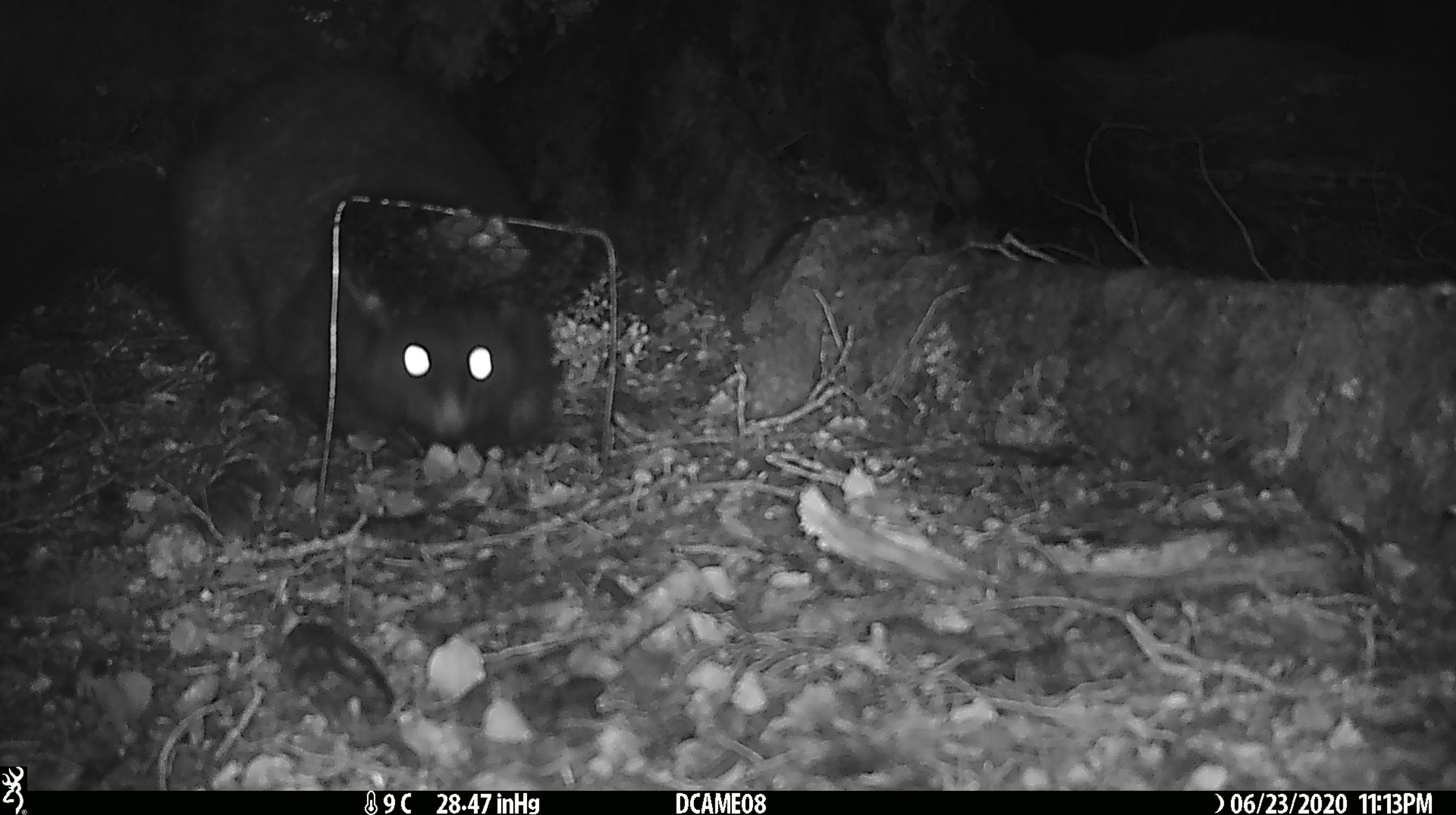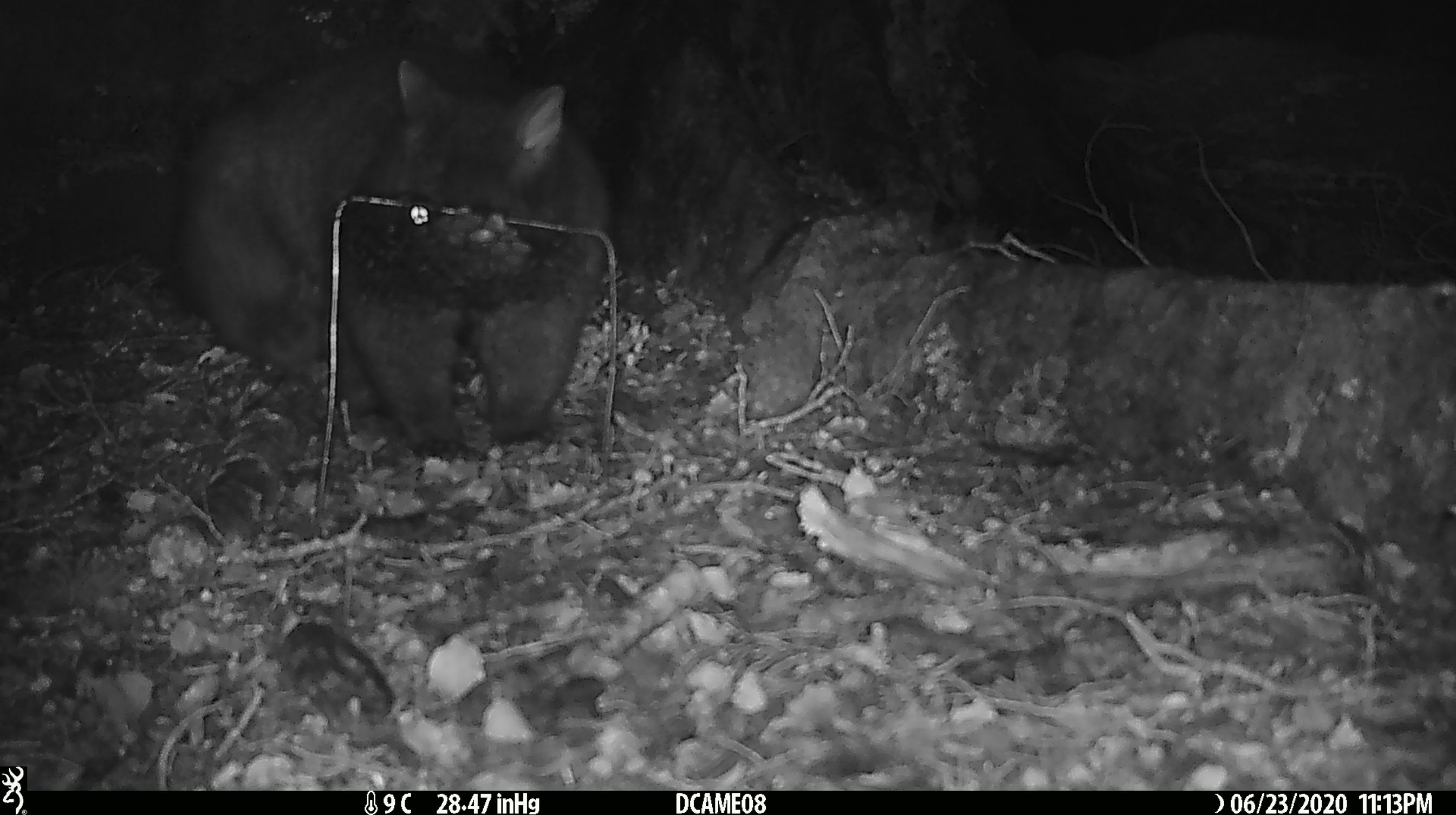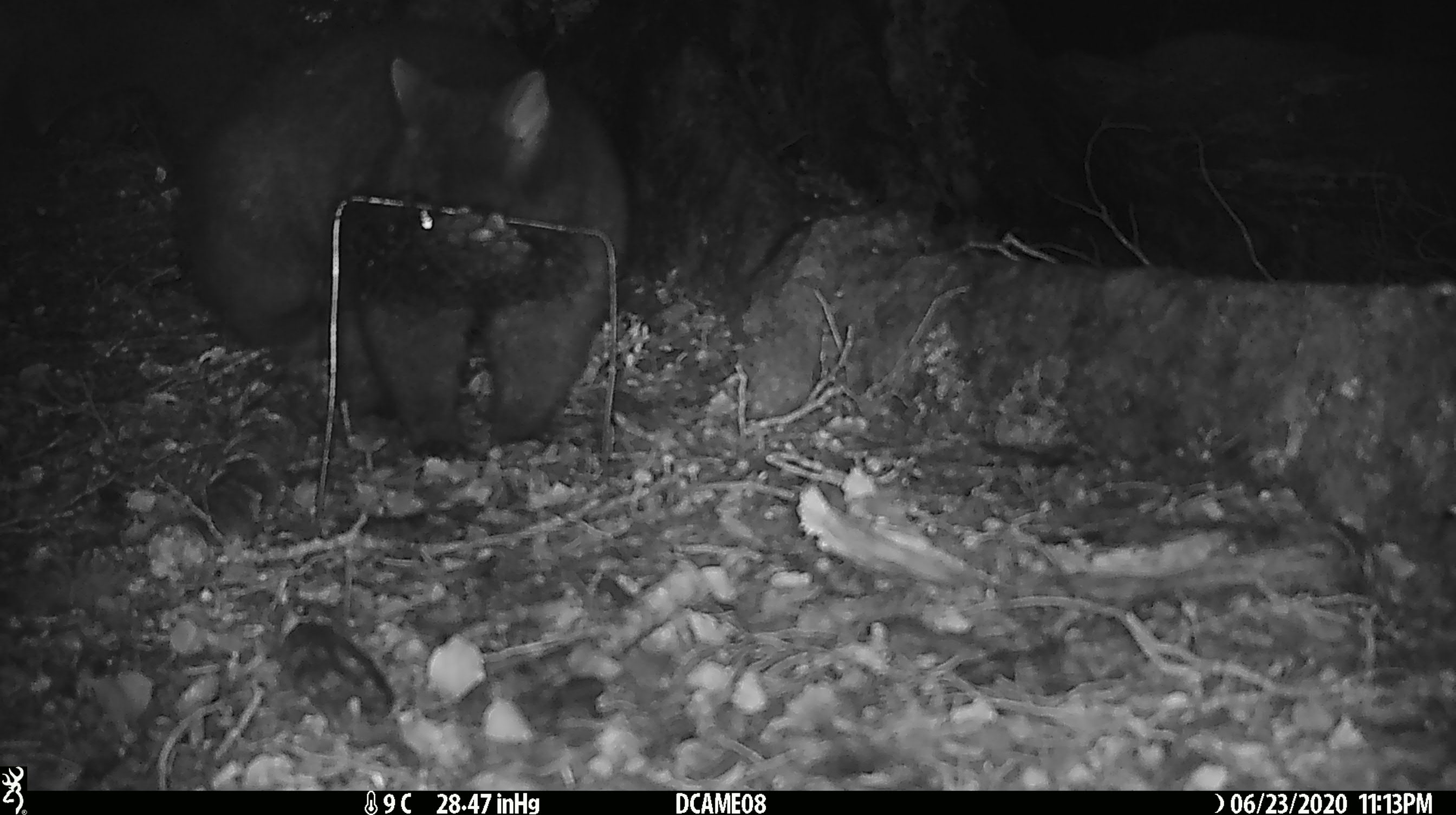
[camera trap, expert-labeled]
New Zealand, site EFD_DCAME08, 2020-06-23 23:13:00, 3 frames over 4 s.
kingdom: Animalia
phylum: Chordata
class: Mammalia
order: Diprotodontia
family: Phalangeridae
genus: Trichosurus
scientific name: Trichosurus vulpecula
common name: common brushtail possum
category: possum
Possum (common brushtail possum) (Trichosurus vulpecula).